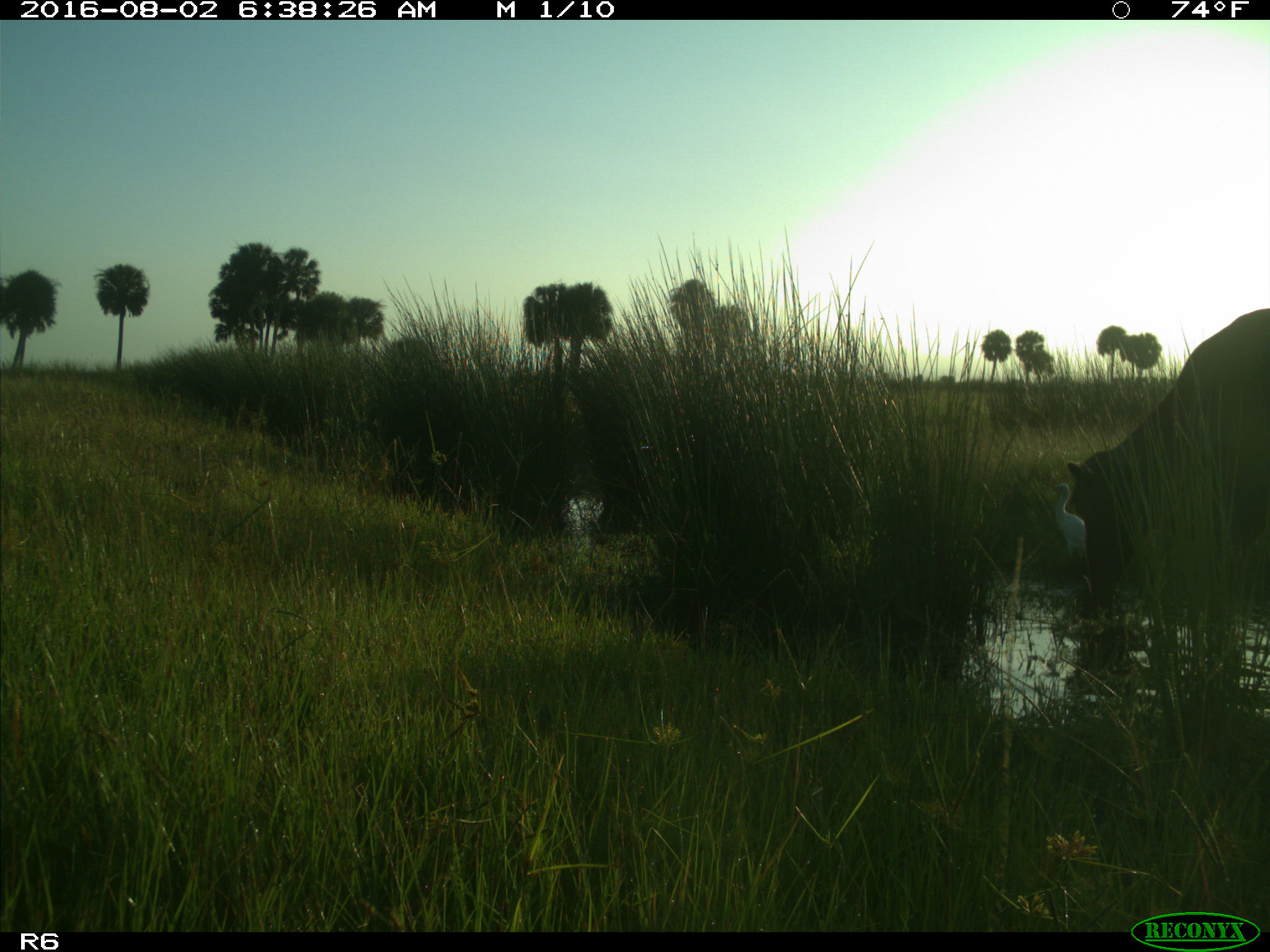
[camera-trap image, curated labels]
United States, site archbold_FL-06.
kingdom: Animalia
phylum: Chordata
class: Mammalia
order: Artiodactyla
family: Bovidae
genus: Bos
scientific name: Bos taurus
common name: domestic cow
Bos taurus (domestic cow).